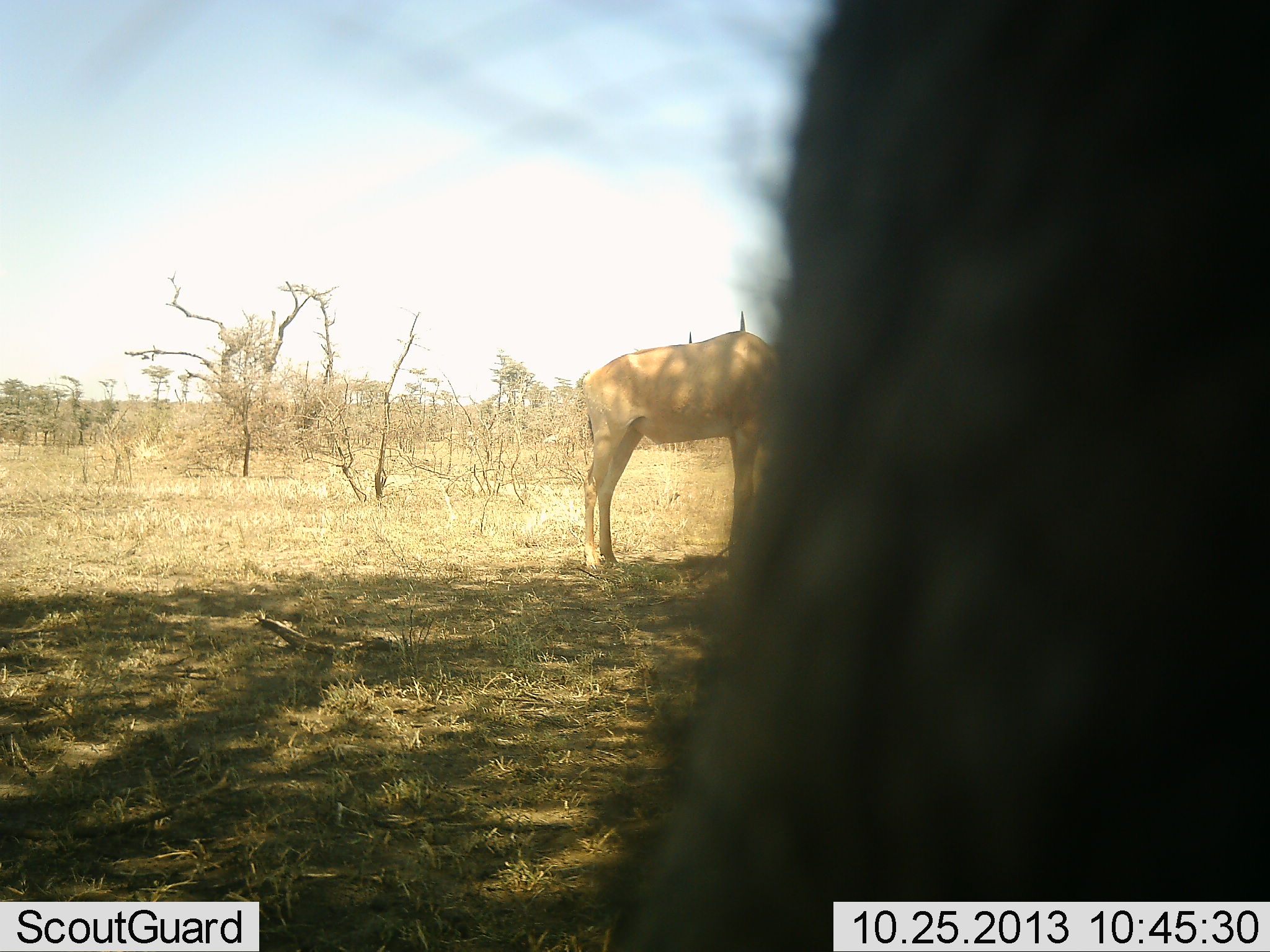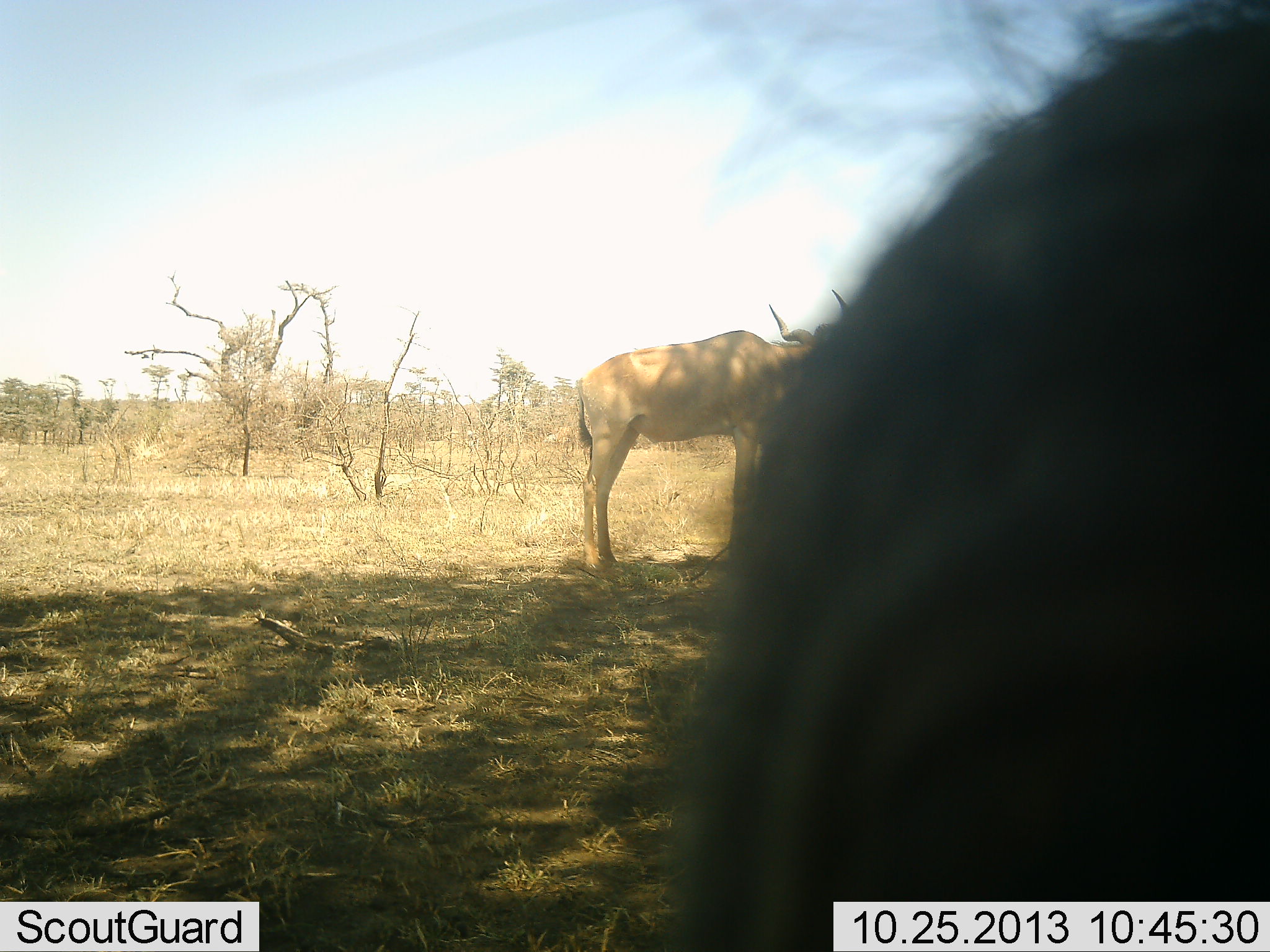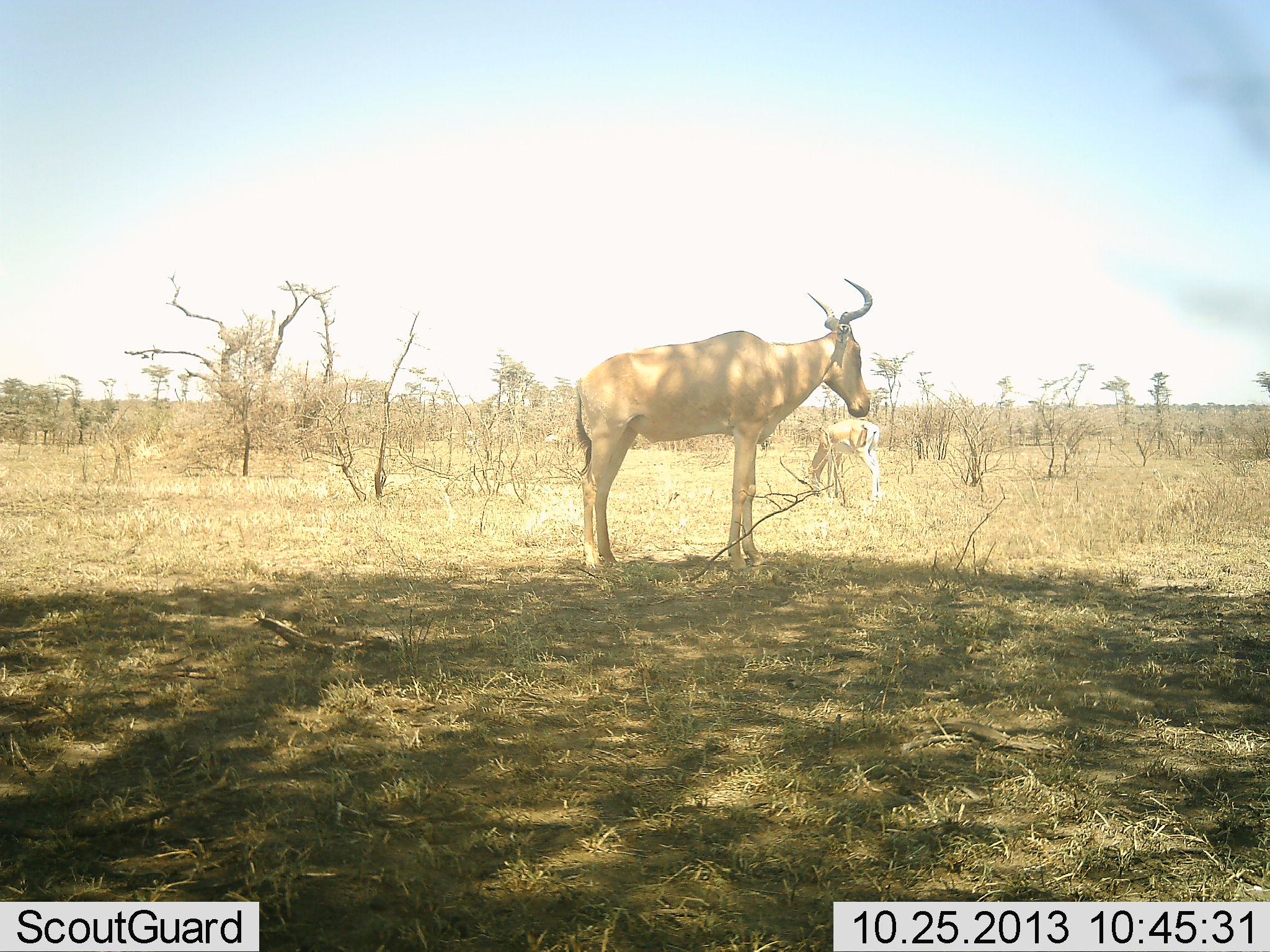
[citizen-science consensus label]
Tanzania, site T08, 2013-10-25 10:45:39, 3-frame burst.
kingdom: Animalia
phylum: Chordata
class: Mammalia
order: Artiodactyla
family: Bovidae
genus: Alcelaphus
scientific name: Alcelaphus buselaphus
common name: hartebeest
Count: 1.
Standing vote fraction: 93%.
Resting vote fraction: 2%.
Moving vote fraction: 2%.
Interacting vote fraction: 5%.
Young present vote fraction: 0%.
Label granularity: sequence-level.